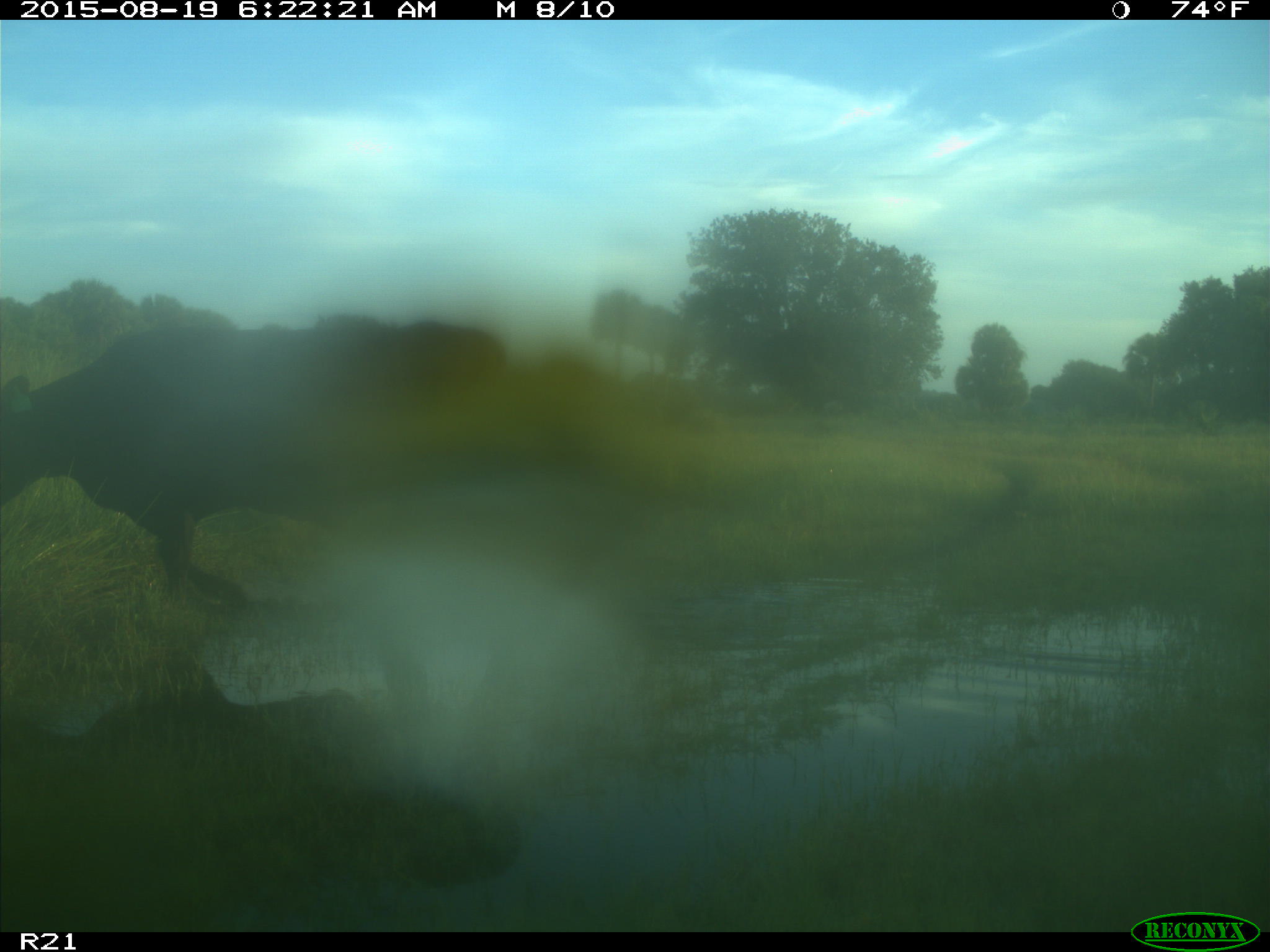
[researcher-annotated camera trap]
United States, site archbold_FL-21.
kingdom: Animalia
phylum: Chordata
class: Mammalia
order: Artiodactyla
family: Bovidae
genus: Bos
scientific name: Bos taurus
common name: domestic cow